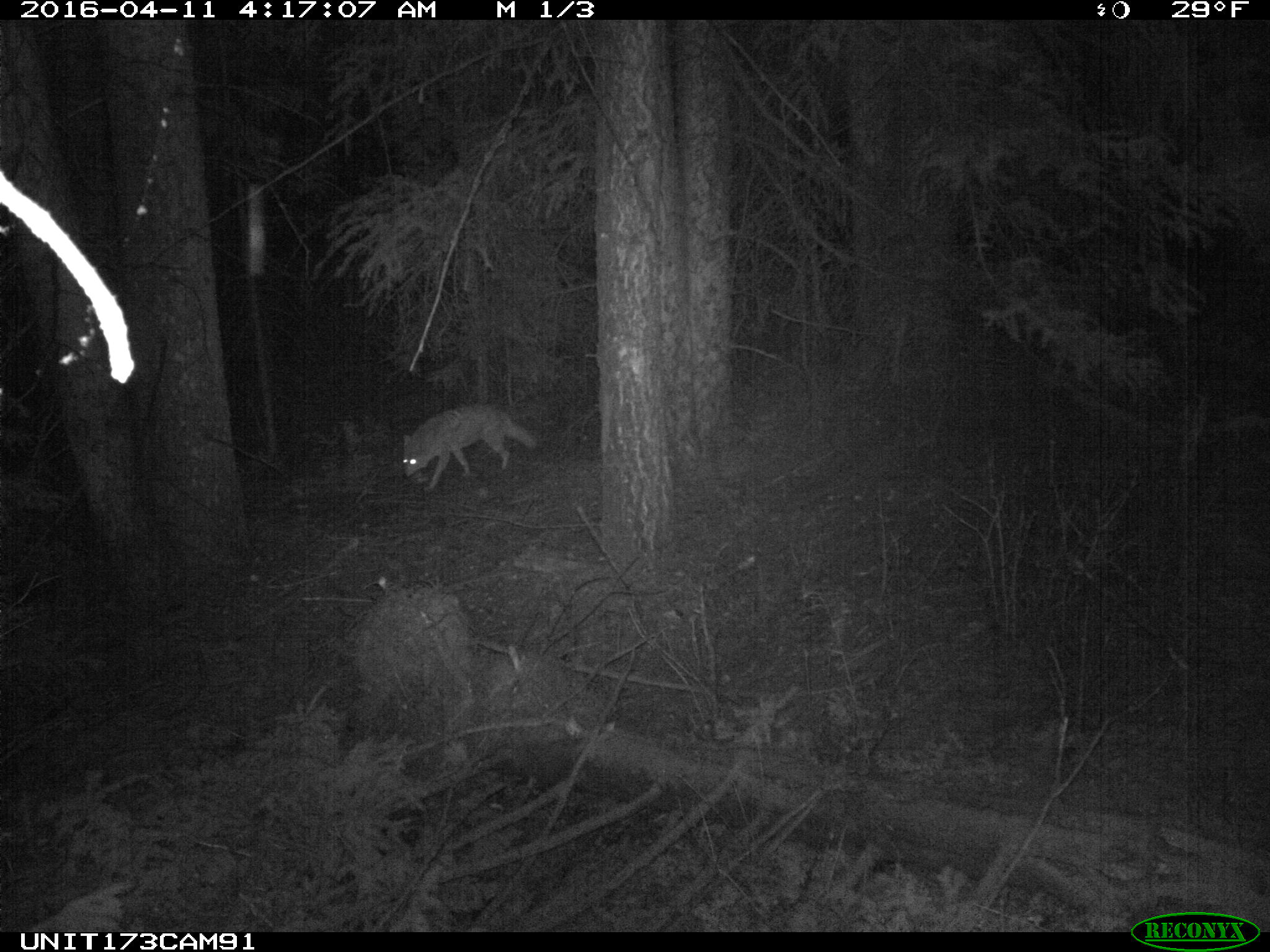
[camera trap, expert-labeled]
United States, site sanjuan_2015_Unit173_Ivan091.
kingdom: Animalia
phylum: Chordata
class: Mammalia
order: Carnivora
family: Canidae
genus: Canis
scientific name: Canis latrans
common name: coyote